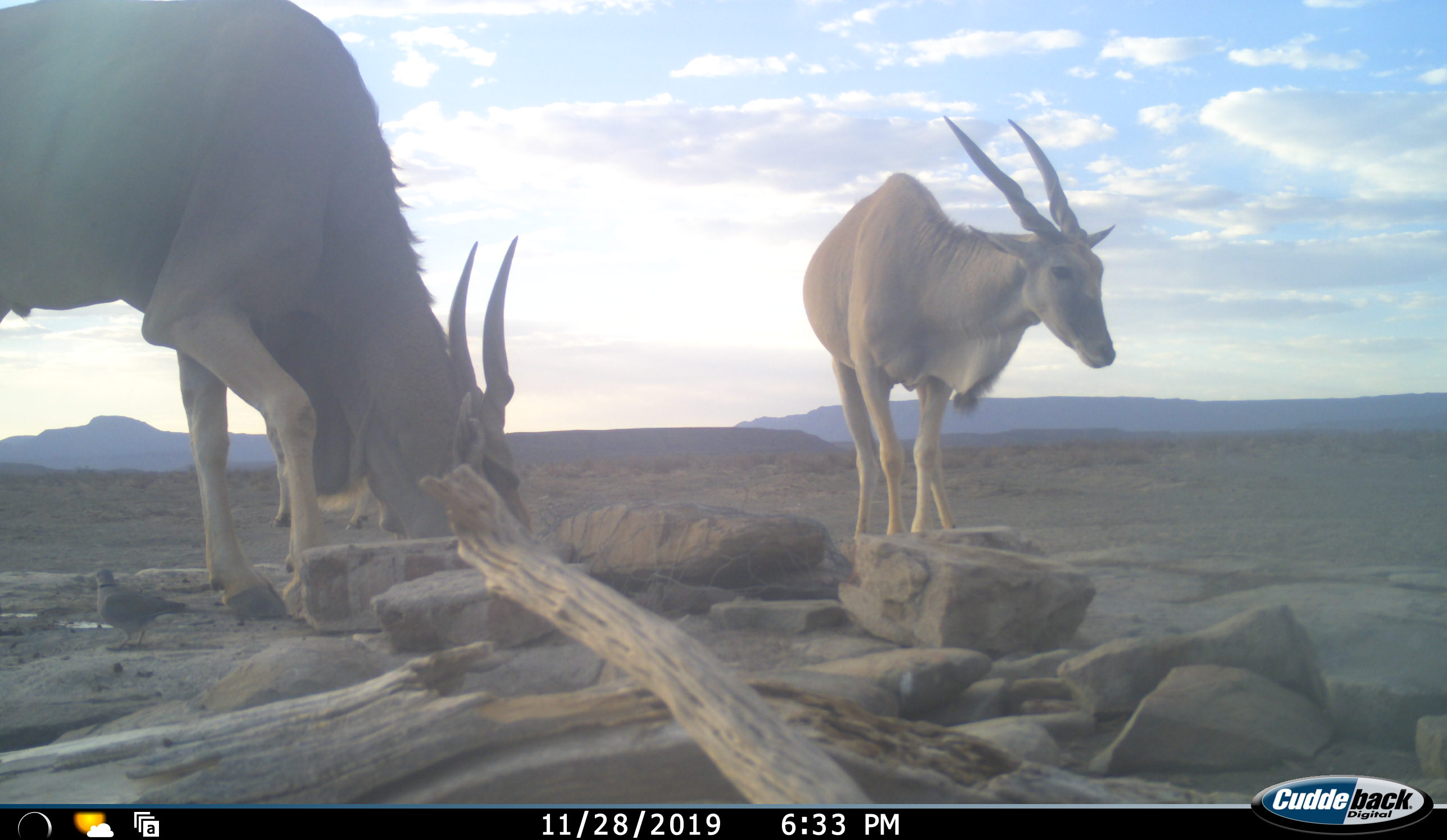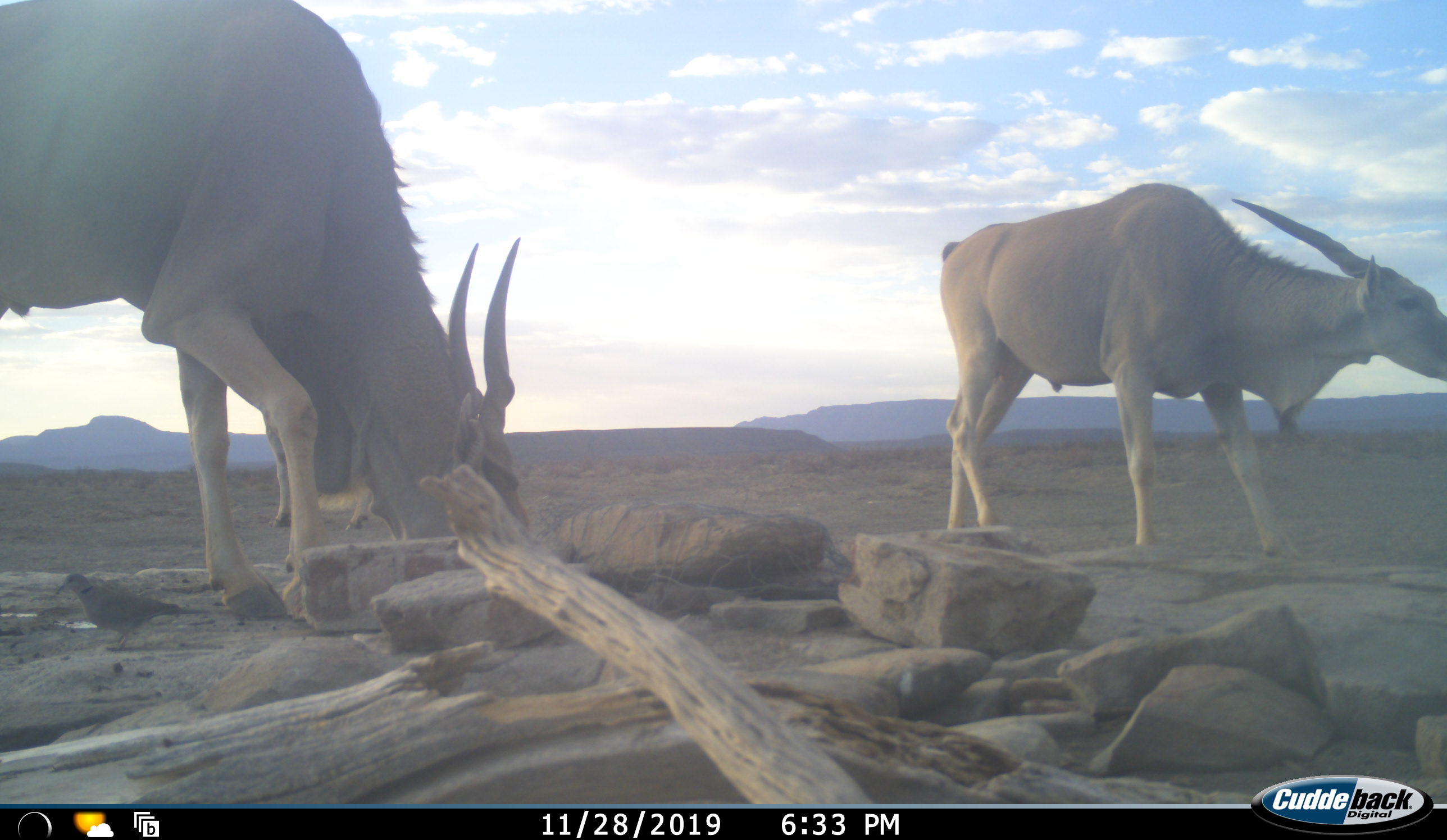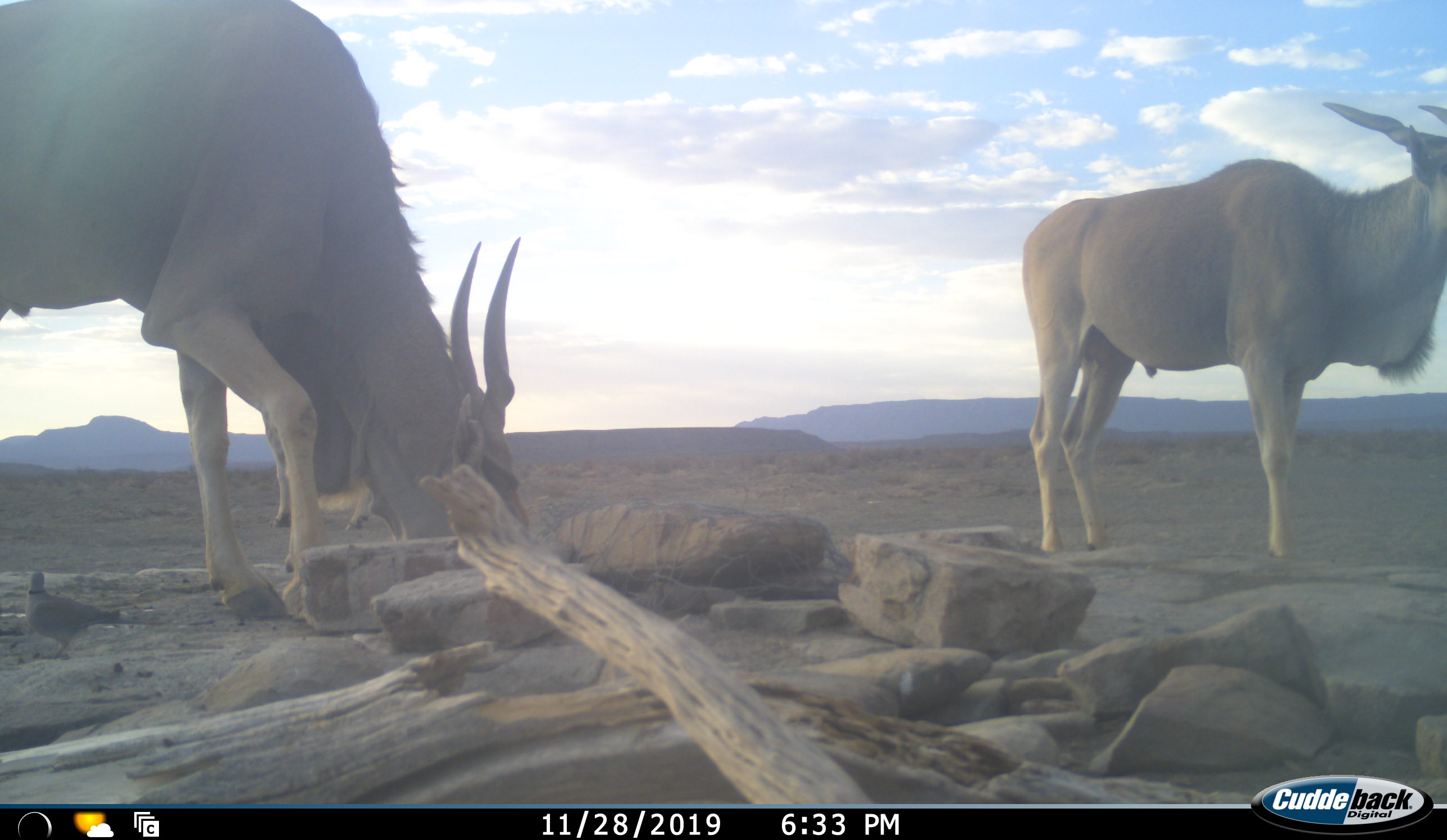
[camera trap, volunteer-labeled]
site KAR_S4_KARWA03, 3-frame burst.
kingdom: Animalia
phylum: Chordata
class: Mammalia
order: Artiodactyla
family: Bovidae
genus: Tragelaphus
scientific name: Tragelaphus oryx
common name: eland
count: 2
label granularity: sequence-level